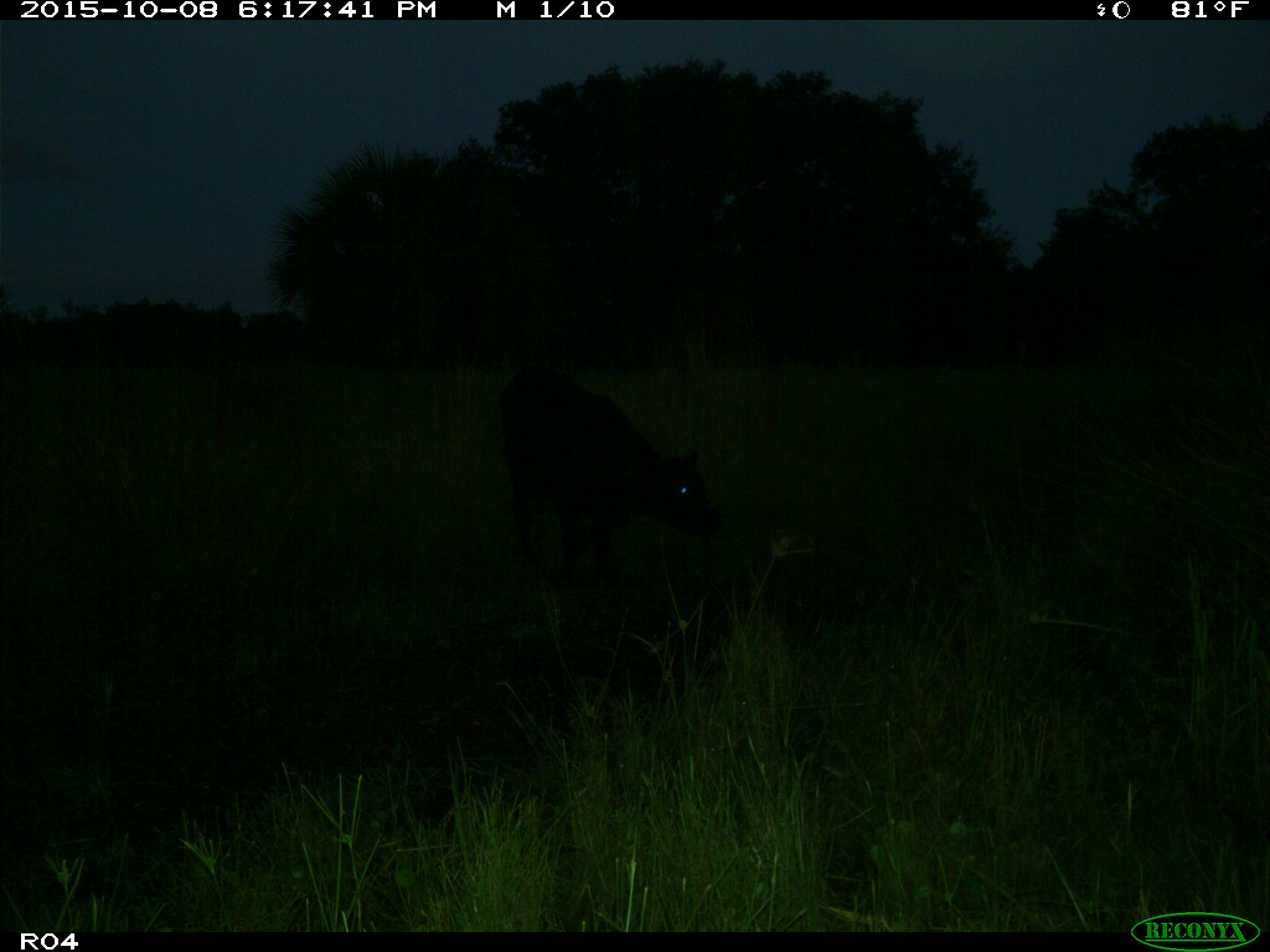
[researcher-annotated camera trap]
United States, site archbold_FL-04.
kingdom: Animalia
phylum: Chordata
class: Mammalia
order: Artiodactyla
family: Bovidae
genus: Bos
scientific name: Bos taurus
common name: domestic cow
Bos taurus (domestic cow).